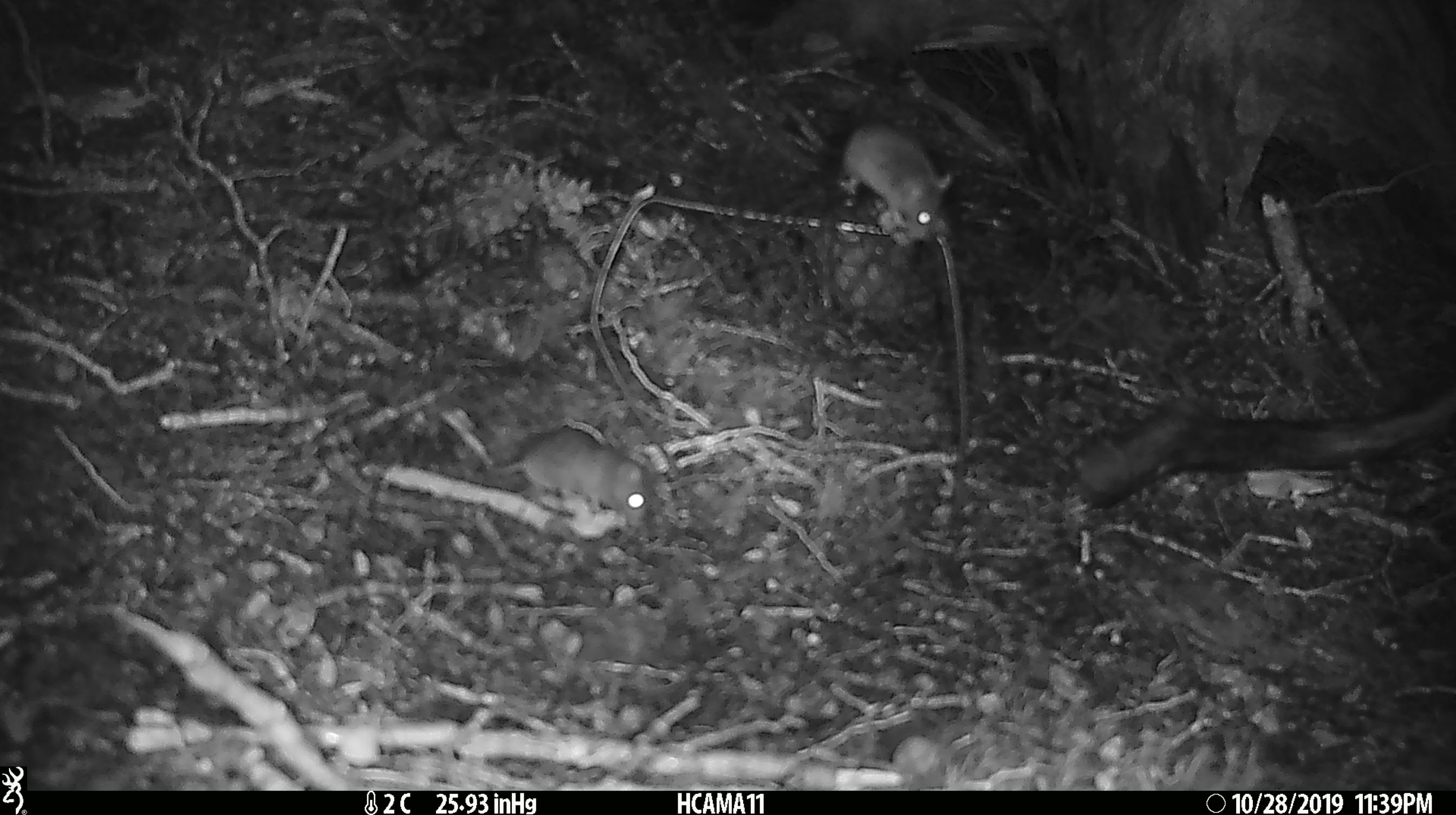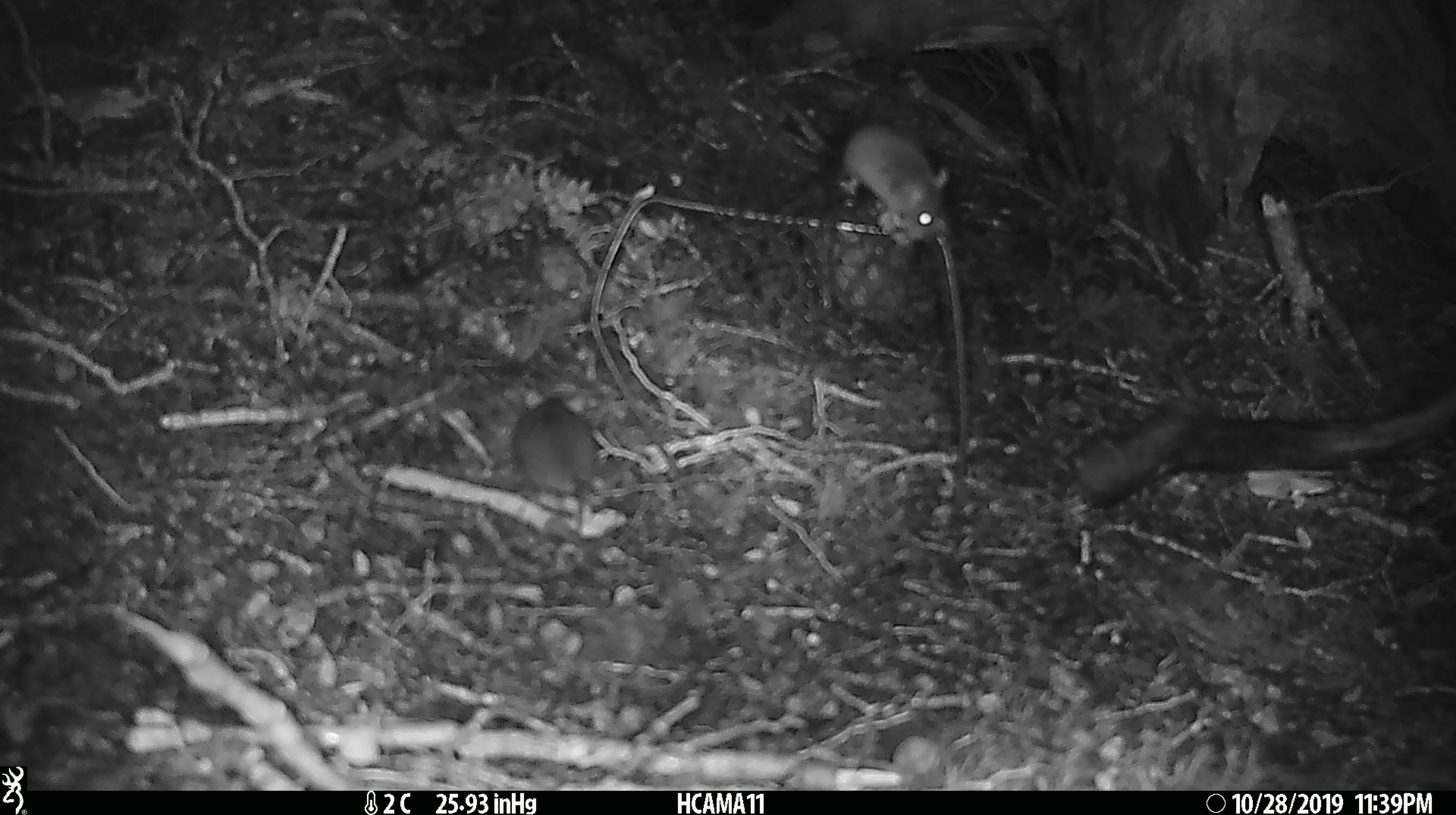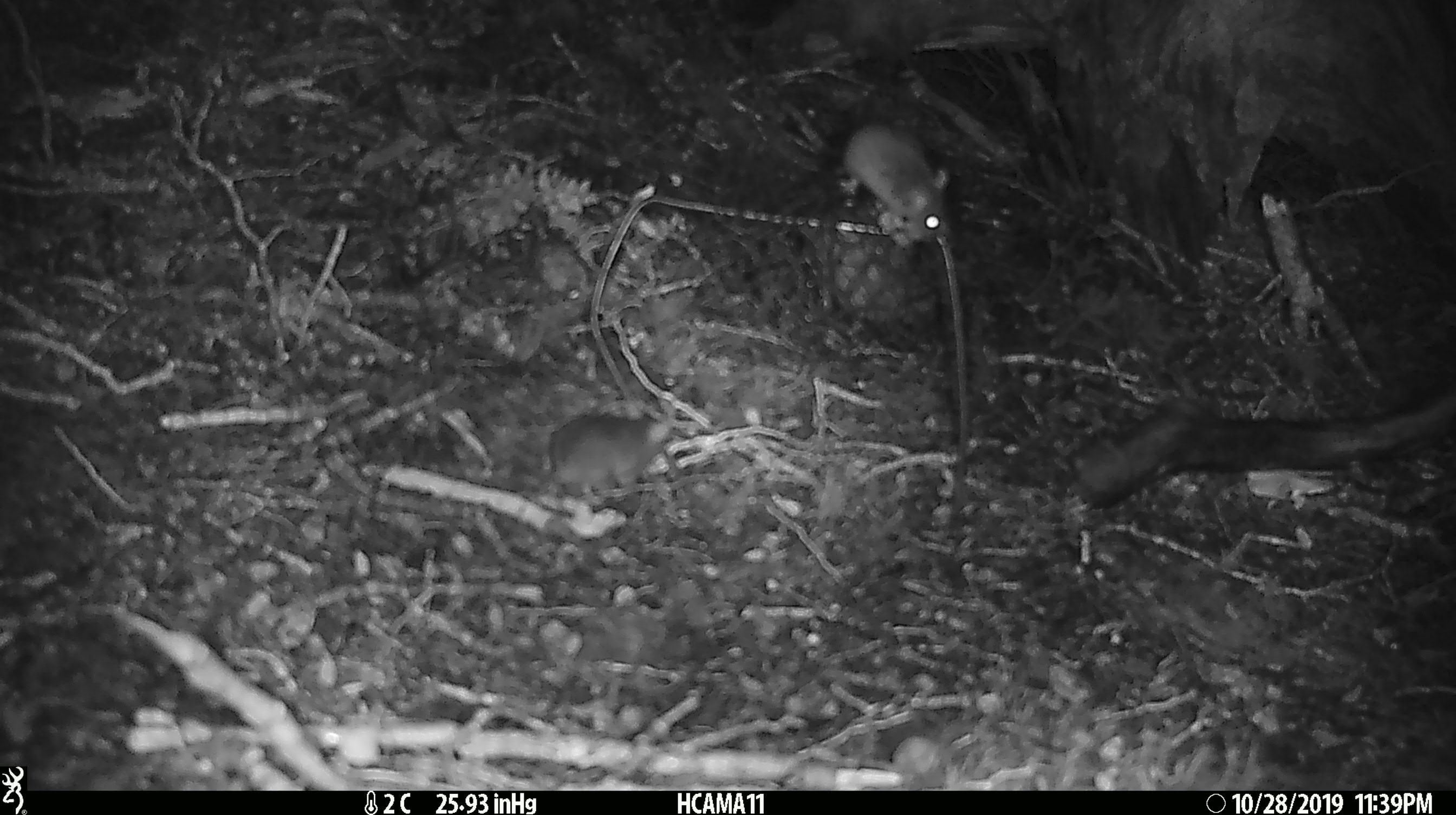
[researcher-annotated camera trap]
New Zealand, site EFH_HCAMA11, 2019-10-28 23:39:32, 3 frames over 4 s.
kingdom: Animalia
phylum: Chordata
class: Mammalia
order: Rodentia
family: Muridae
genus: Mus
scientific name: Mus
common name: mouse